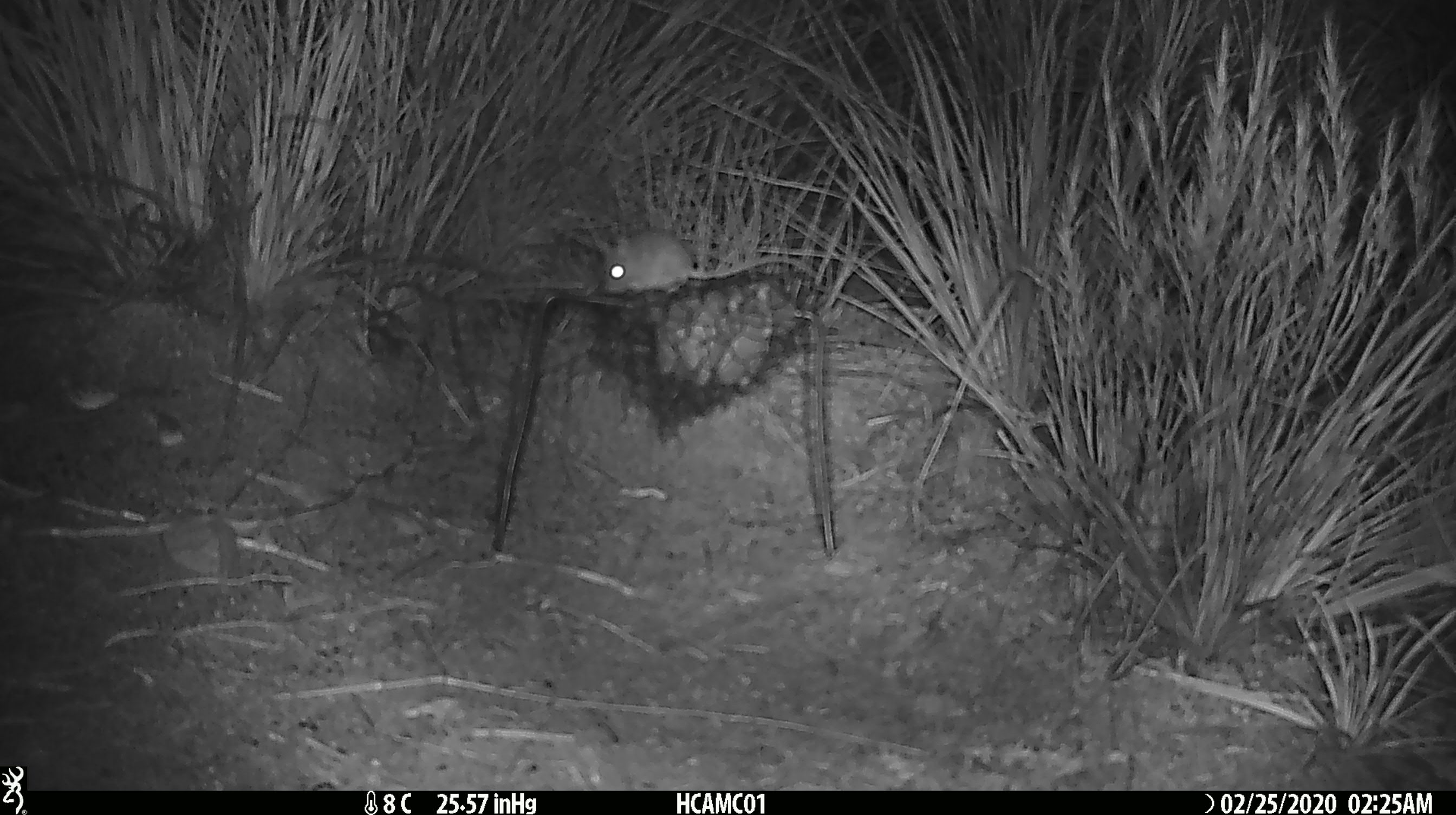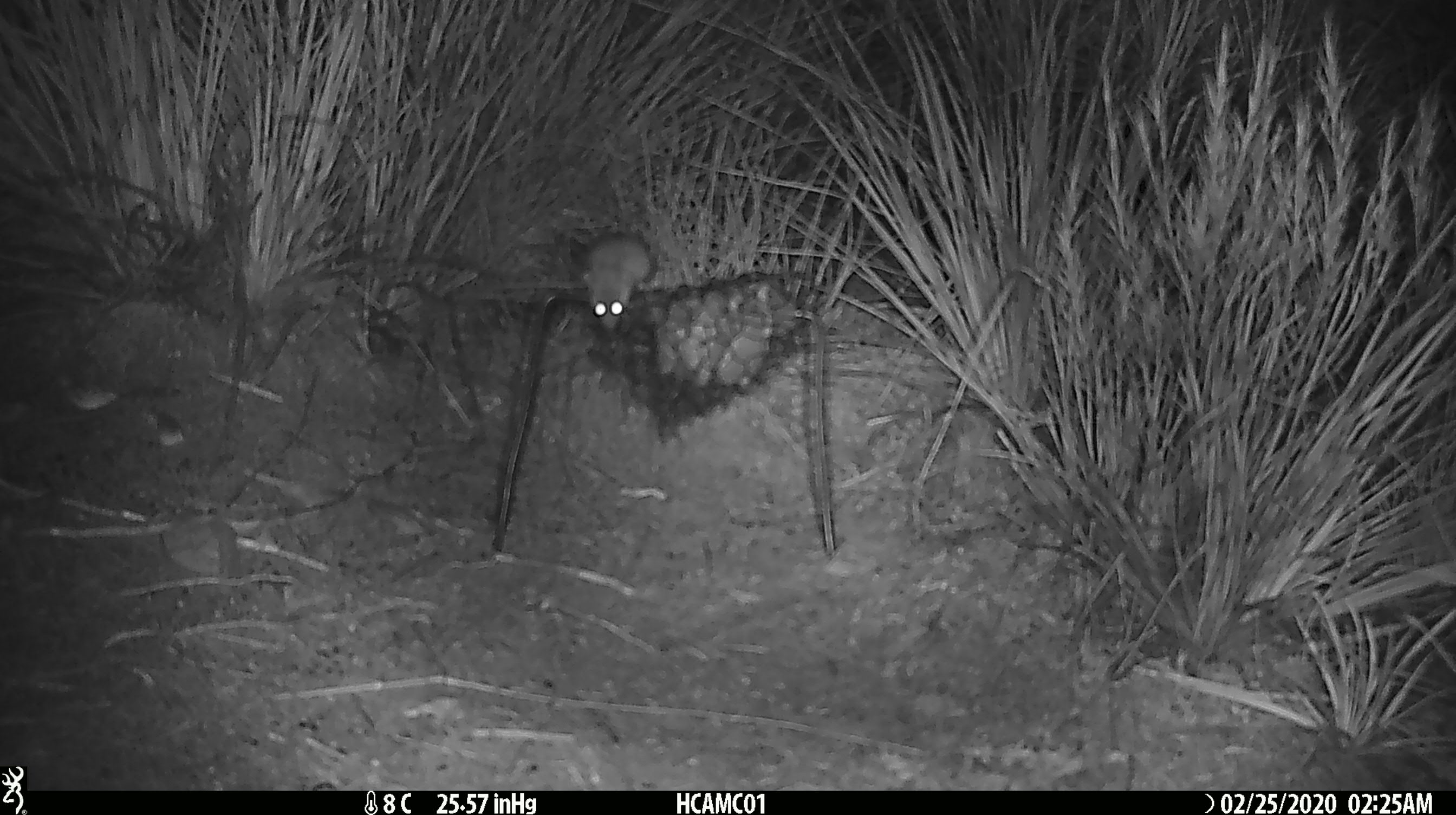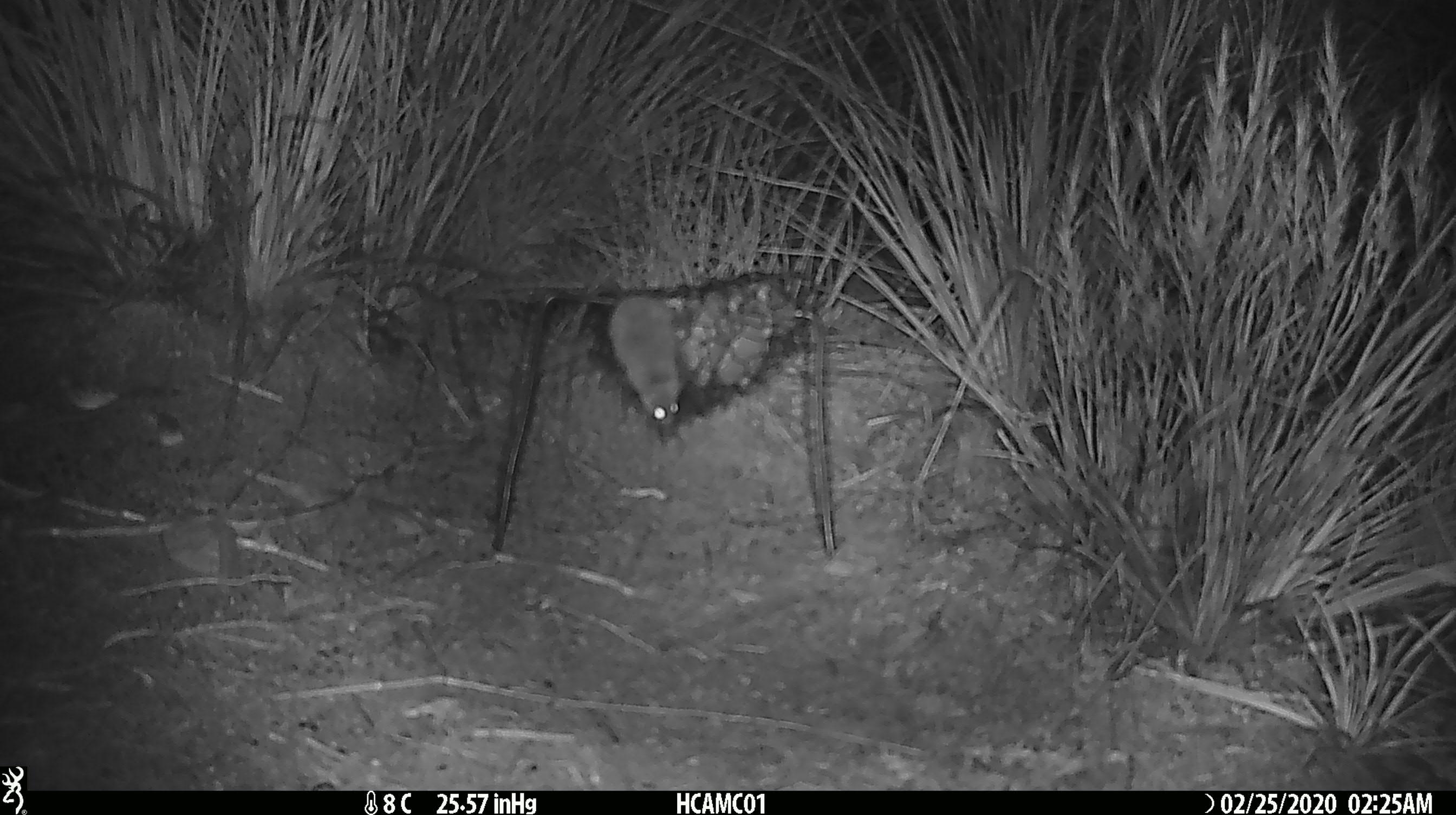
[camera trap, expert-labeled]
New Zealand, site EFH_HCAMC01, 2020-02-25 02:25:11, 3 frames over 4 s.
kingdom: Animalia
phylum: Chordata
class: Mammalia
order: Rodentia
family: Muridae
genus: Mus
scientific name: Mus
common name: mouse